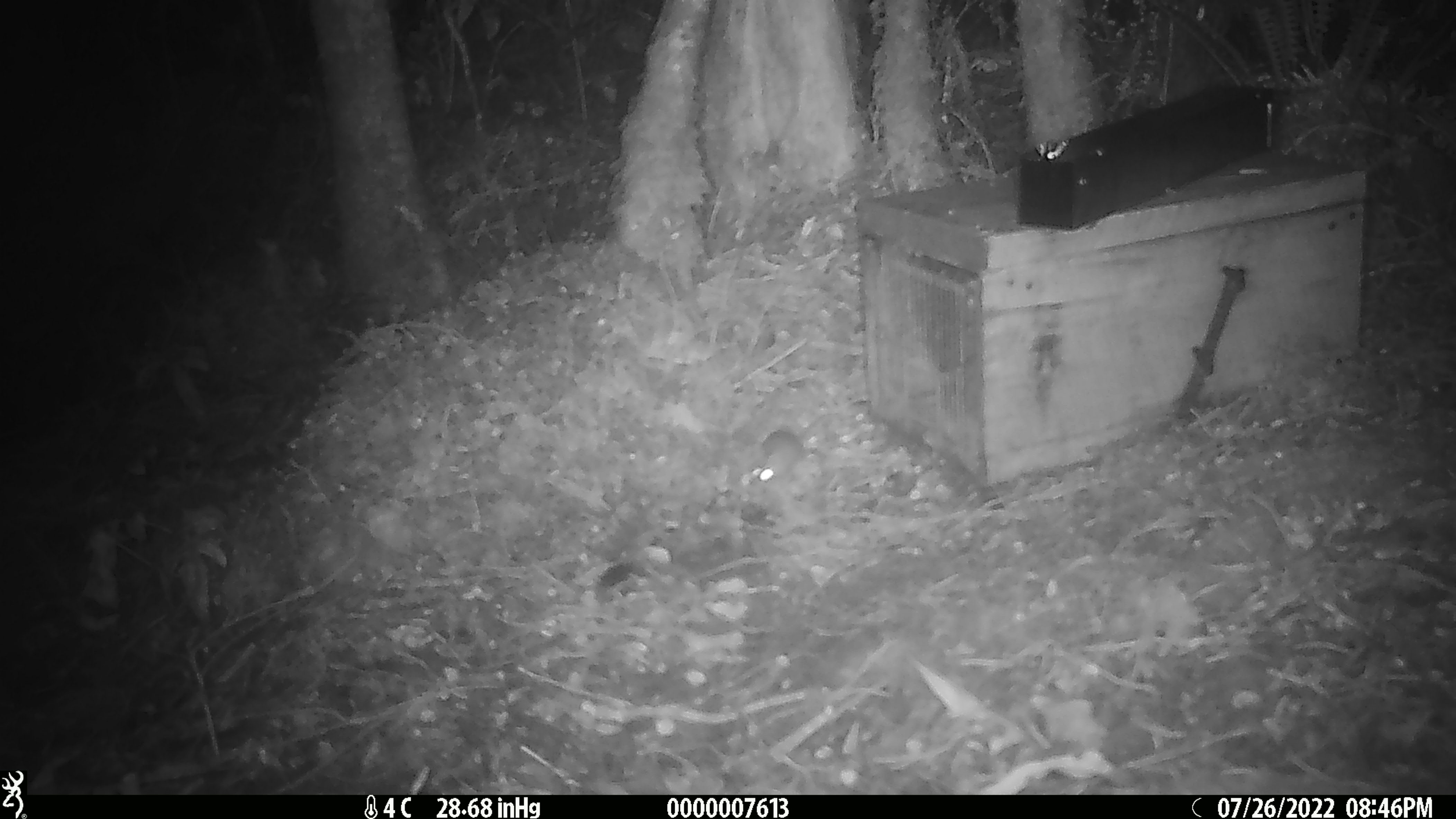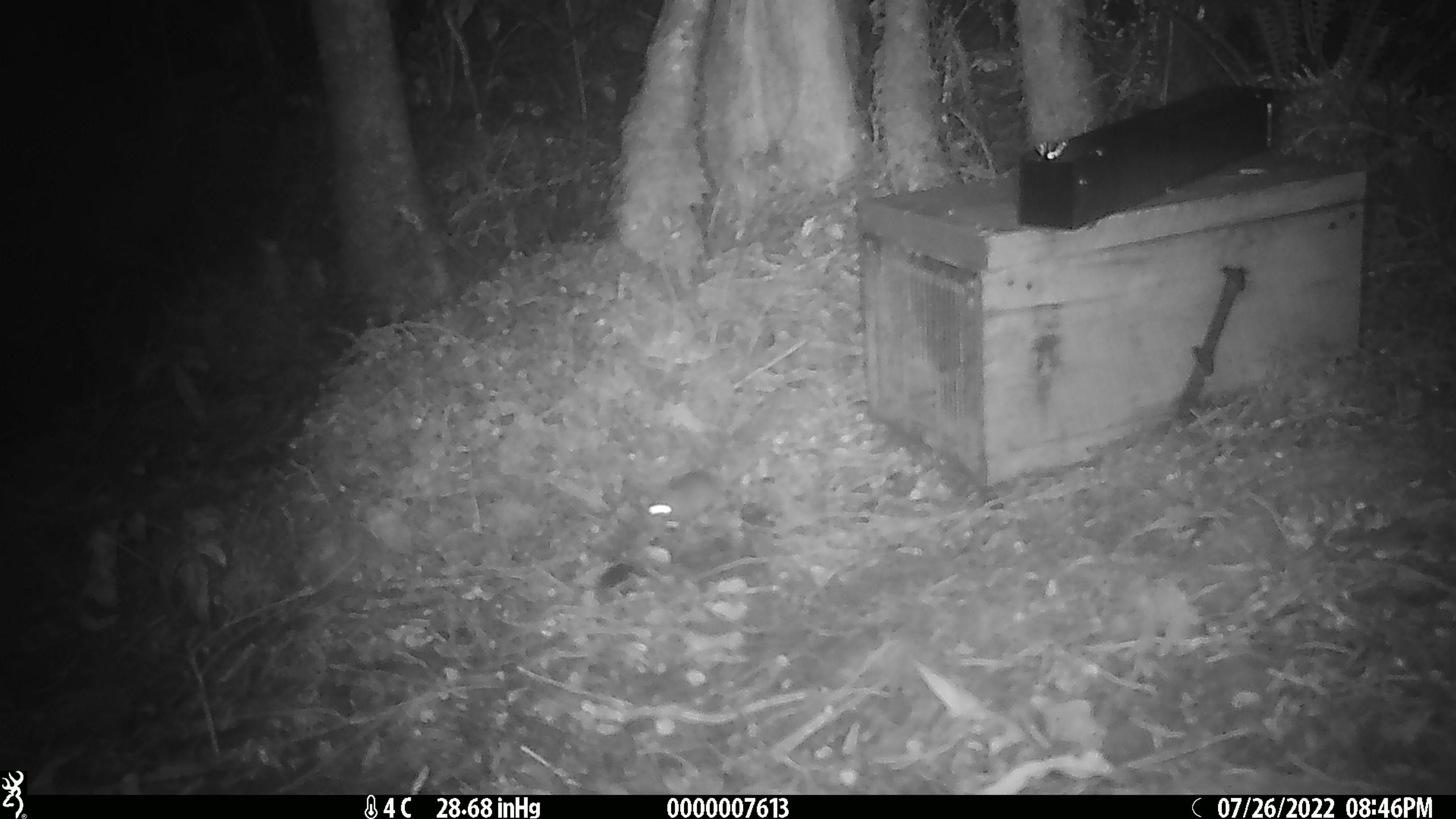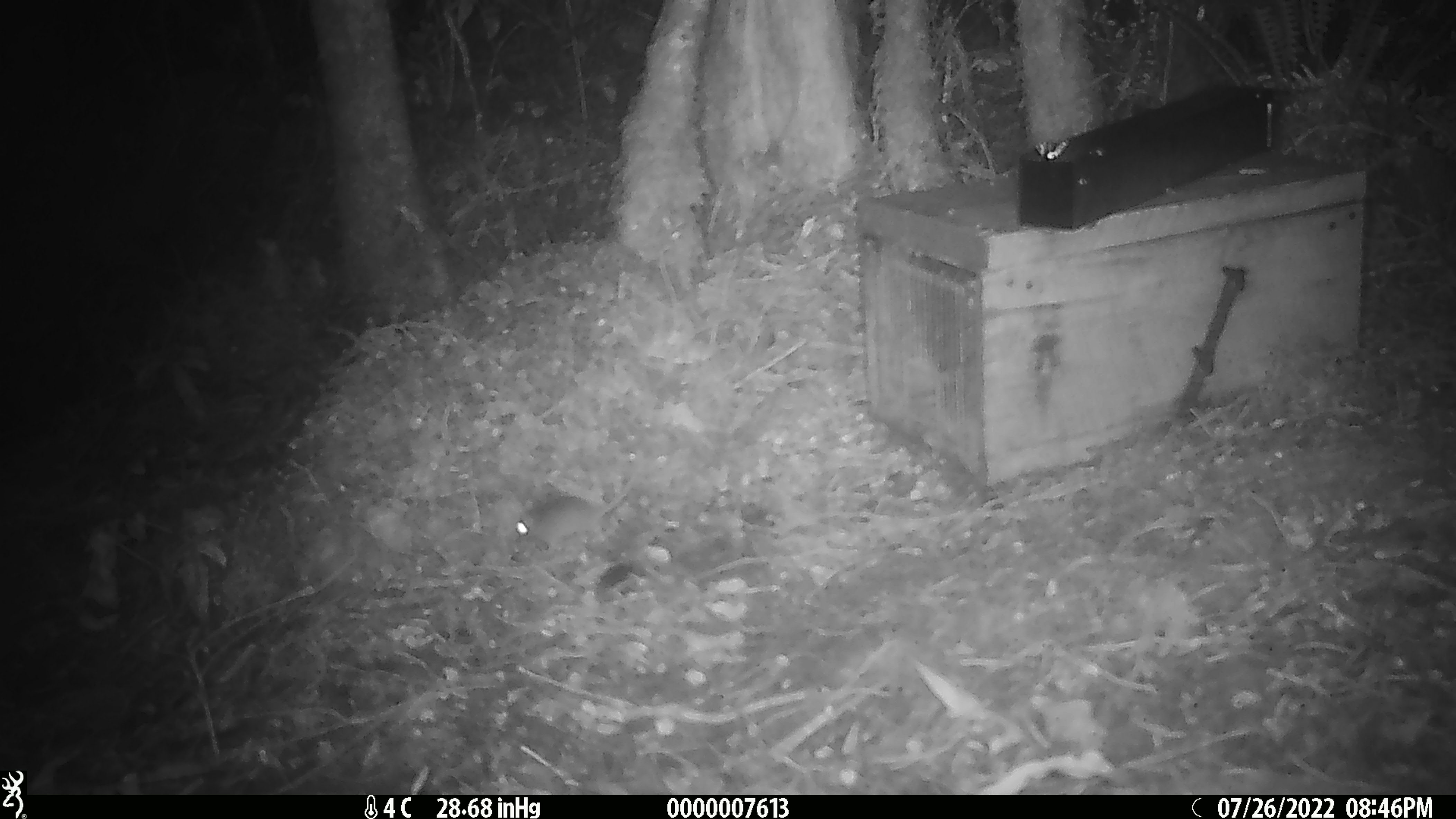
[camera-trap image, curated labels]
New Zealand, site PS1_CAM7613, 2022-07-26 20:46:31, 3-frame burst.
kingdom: Animalia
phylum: Chordata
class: Mammalia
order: Rodentia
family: Muridae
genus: Mus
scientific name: Mus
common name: mouse